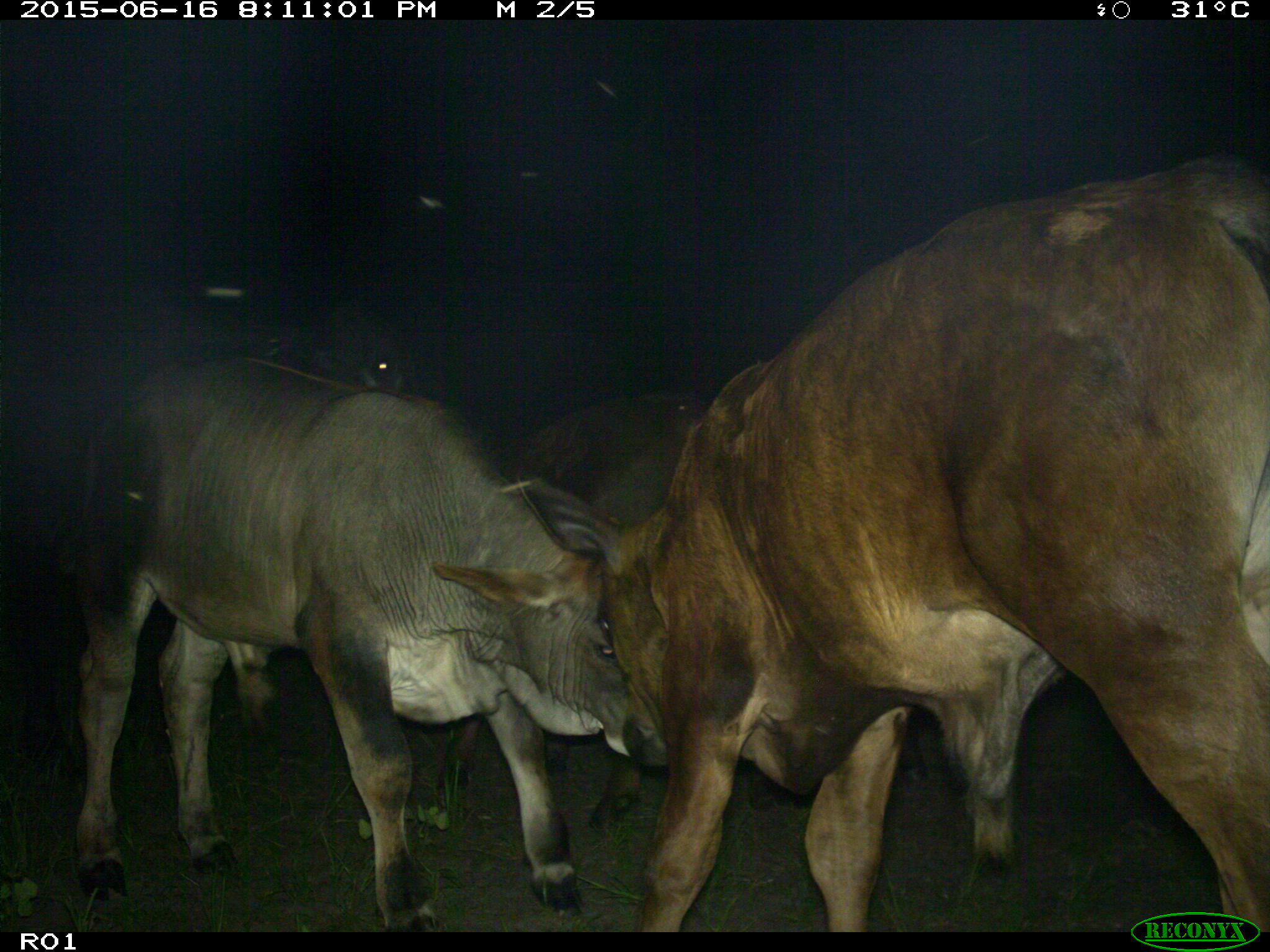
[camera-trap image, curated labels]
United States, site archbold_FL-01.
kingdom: Animalia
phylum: Chordata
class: Mammalia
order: Artiodactyla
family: Bovidae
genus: Bos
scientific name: Bos taurus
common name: domestic cow